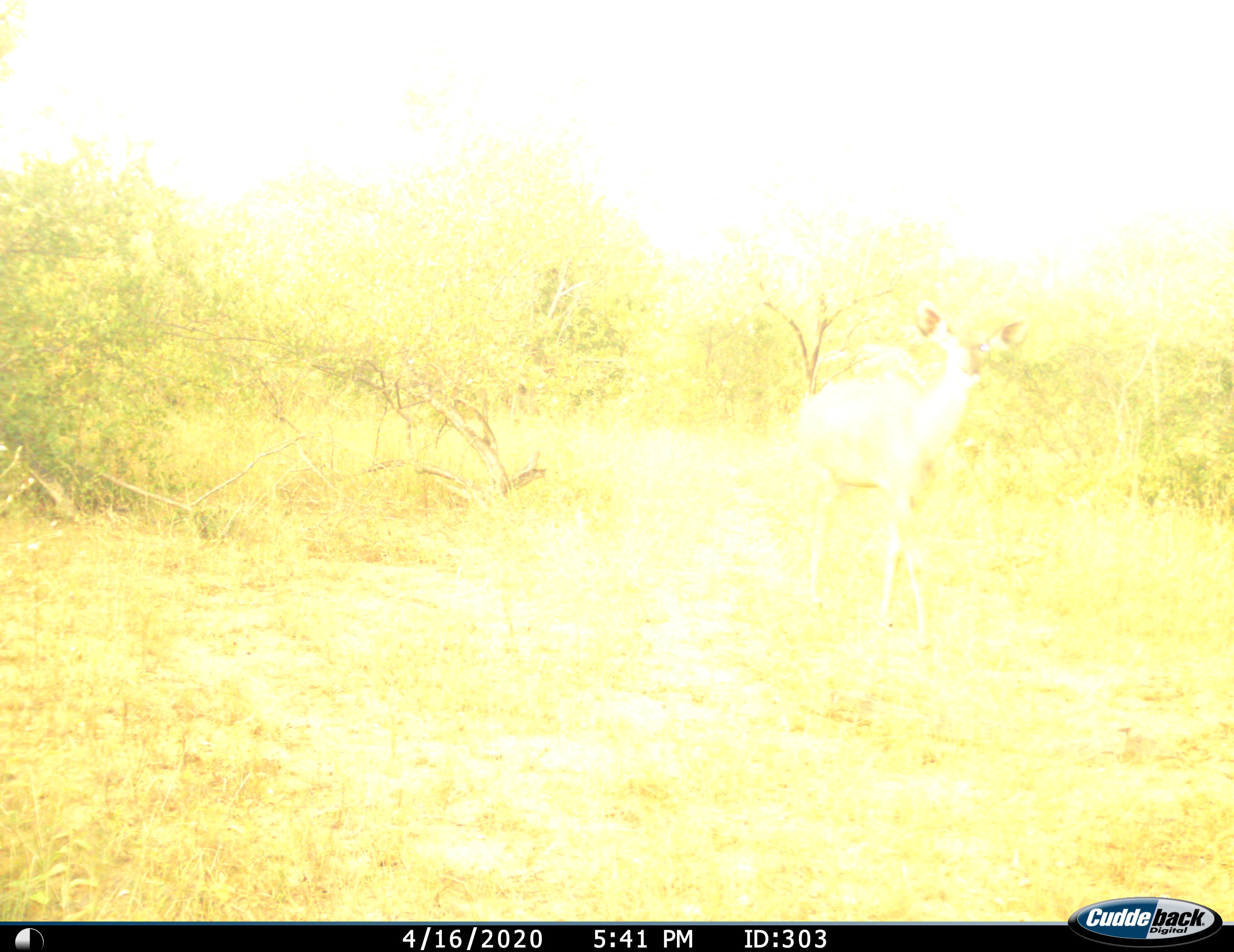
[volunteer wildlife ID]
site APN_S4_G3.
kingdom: Animalia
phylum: Chordata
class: Mammalia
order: Artiodactyla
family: Bovidae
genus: Tragelaphus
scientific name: Tragelaphus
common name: kudu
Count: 1.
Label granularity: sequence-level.